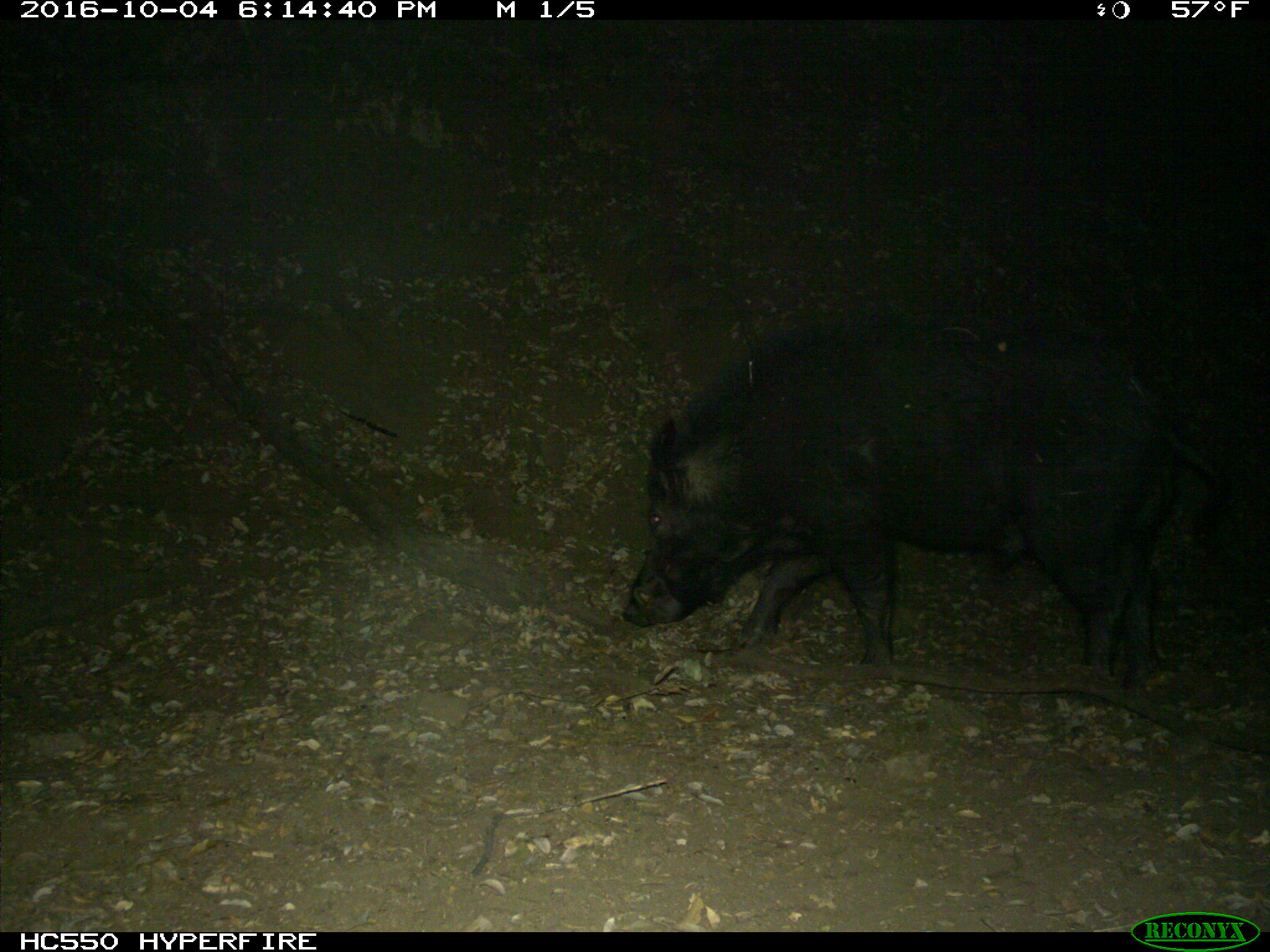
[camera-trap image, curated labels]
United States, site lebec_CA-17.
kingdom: Animalia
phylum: Chordata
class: Mammalia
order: Artiodactyla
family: Suidae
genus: Sus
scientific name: Sus scrofa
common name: wild boar